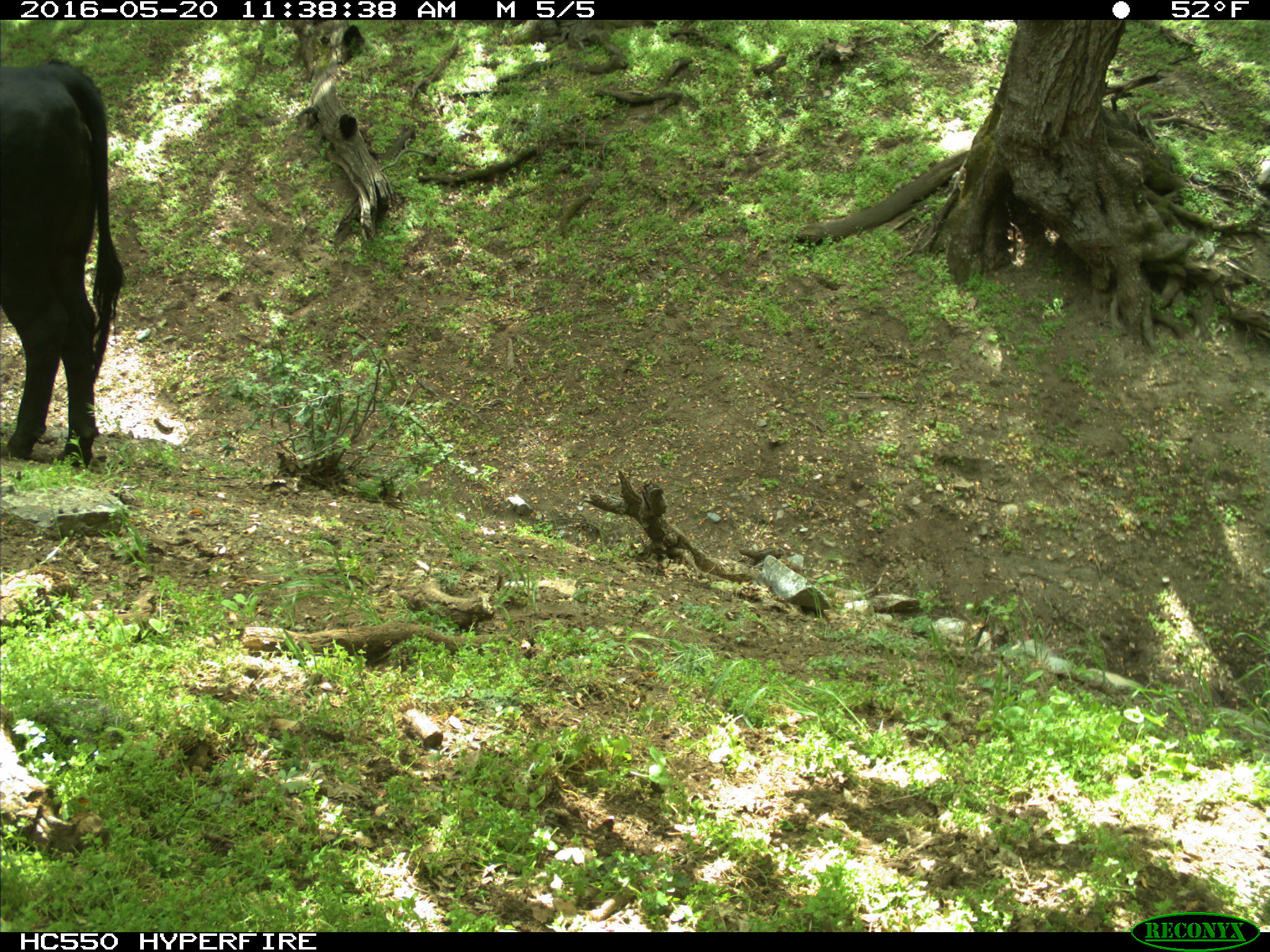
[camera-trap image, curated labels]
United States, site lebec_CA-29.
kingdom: Animalia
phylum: Chordata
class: Mammalia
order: Artiodactyla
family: Bovidae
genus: Bos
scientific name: Bos taurus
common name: domestic cow